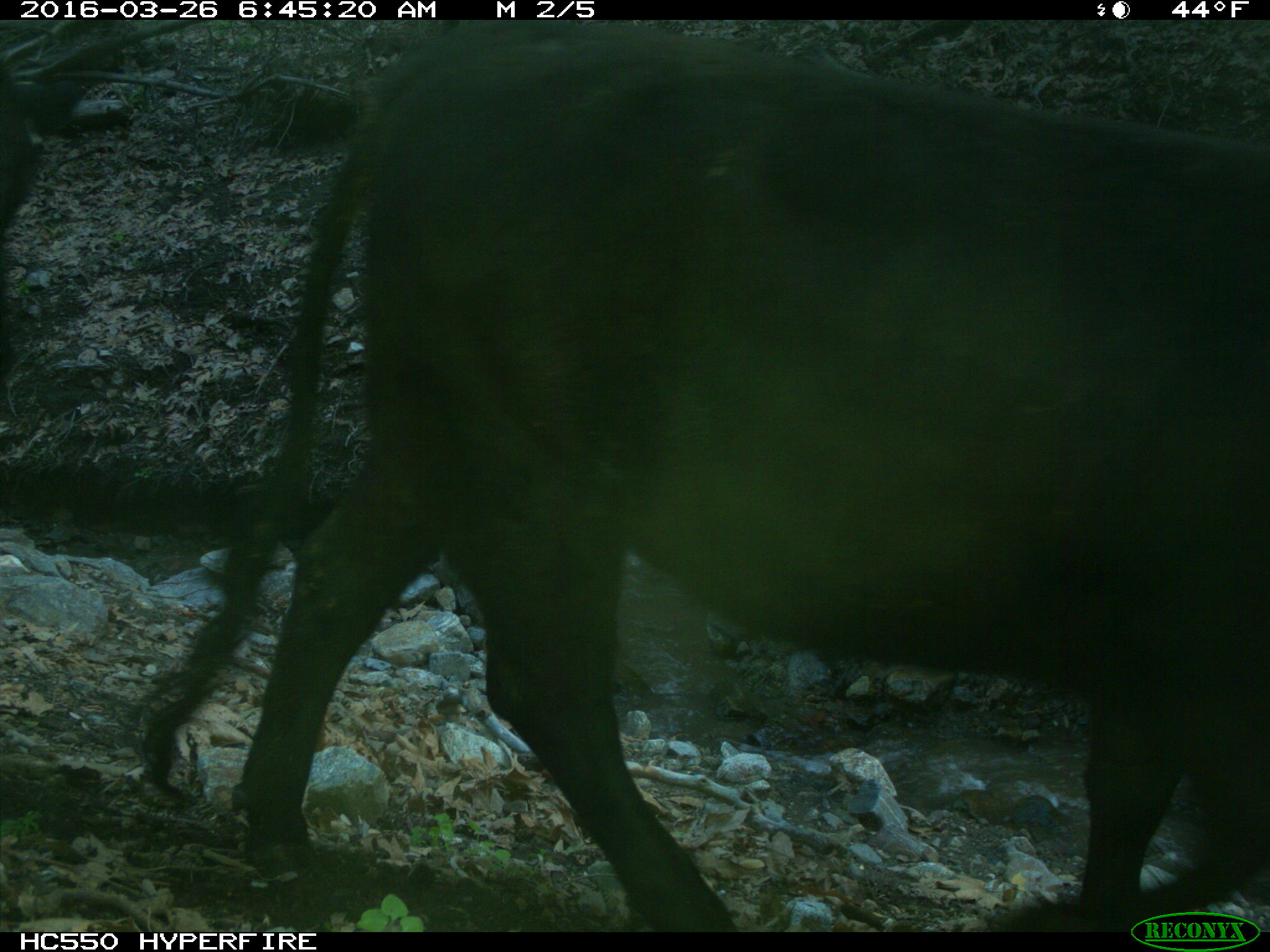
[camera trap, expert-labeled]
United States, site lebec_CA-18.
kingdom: Animalia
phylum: Chordata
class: Mammalia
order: Artiodactyla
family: Bovidae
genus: Bos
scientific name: Bos taurus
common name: domestic cow